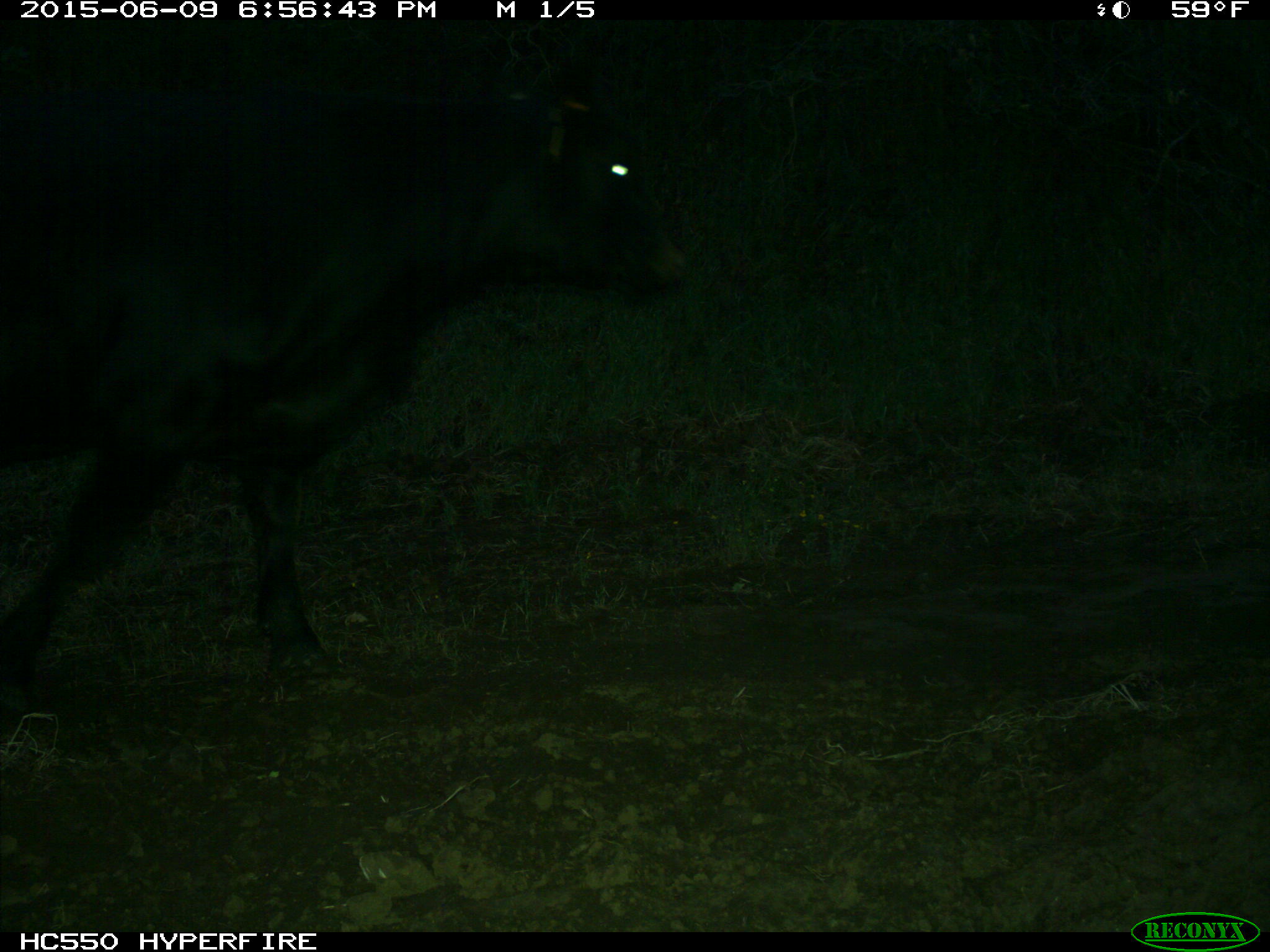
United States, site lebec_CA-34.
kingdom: Animalia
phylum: Chordata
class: Mammalia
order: Artiodactyla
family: Bovidae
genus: Bos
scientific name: Bos taurus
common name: domestic cow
Bos taurus (domestic cow).